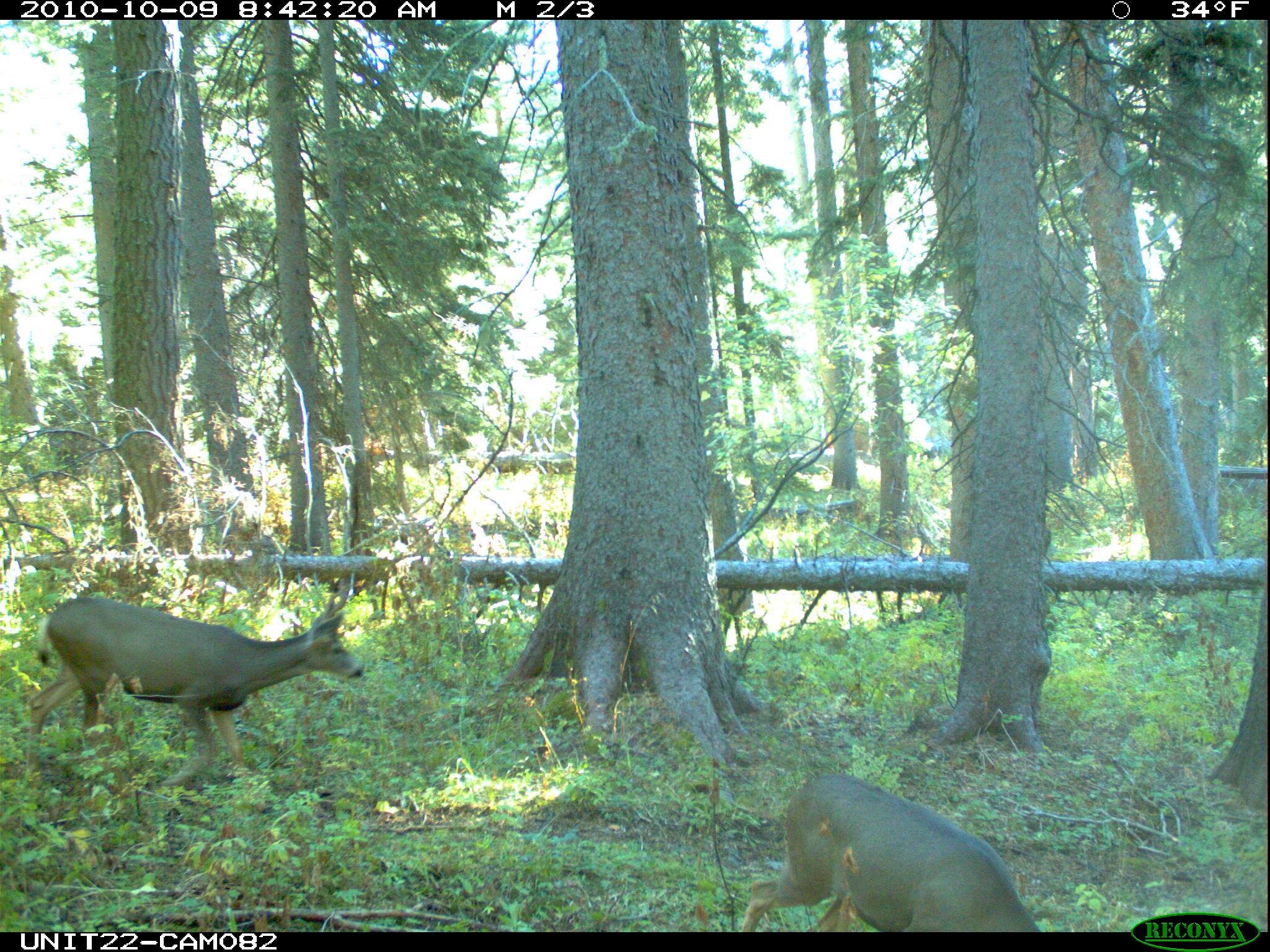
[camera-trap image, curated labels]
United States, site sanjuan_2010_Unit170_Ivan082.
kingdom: Animalia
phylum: Chordata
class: Mammalia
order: Artiodactyla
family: Cervidae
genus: Odocoileus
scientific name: Odocoileus hemionus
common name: mule deer